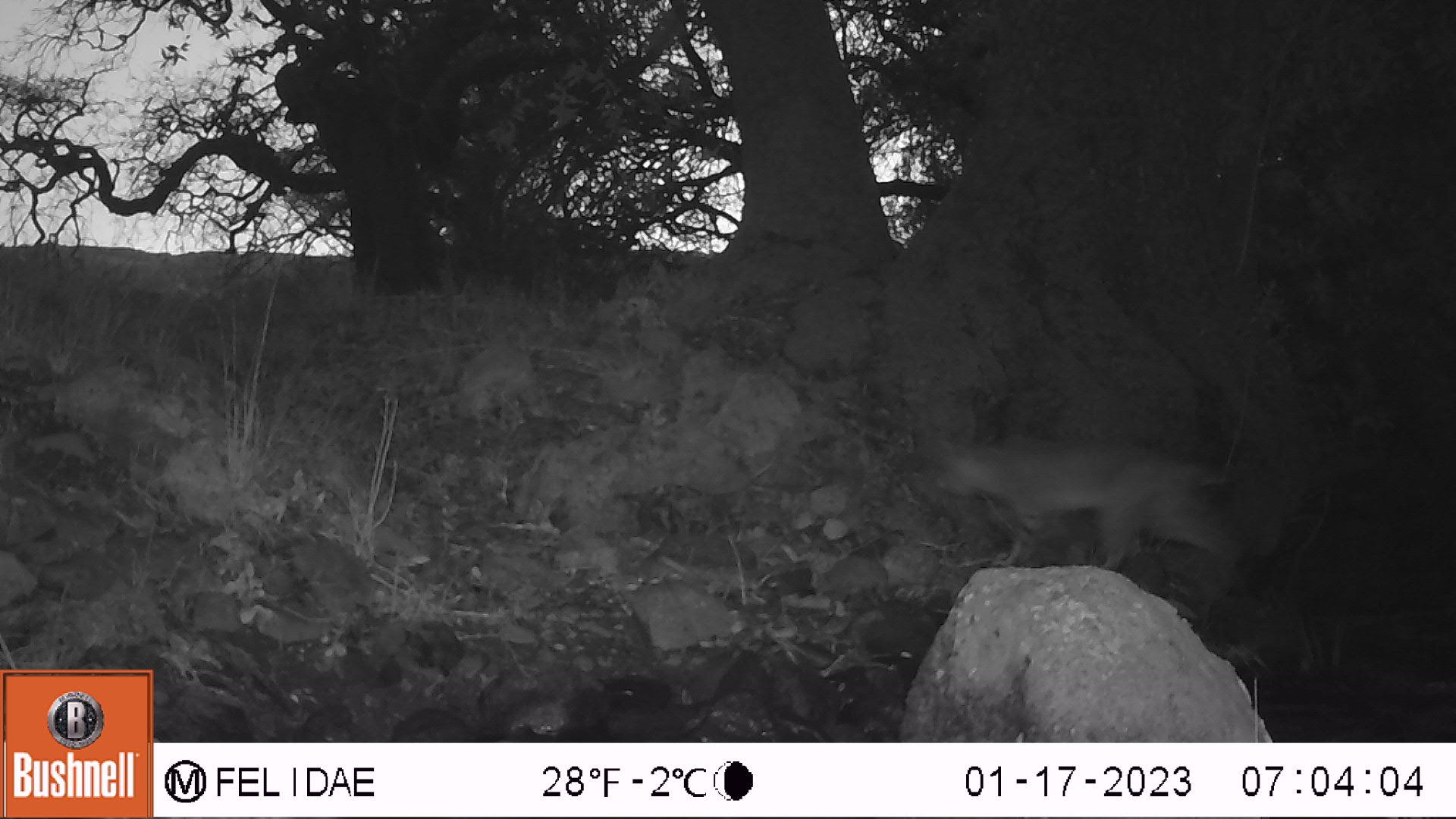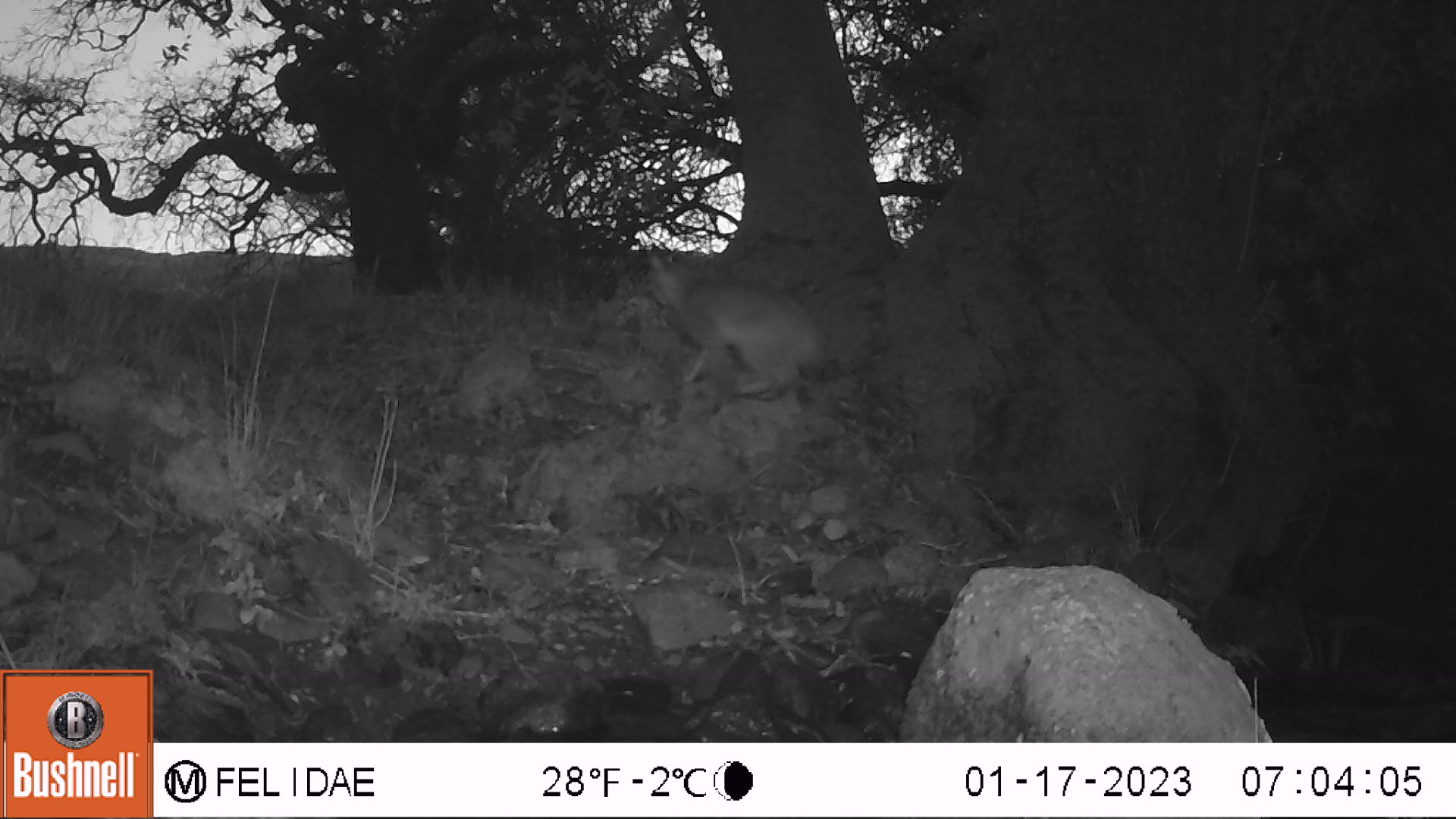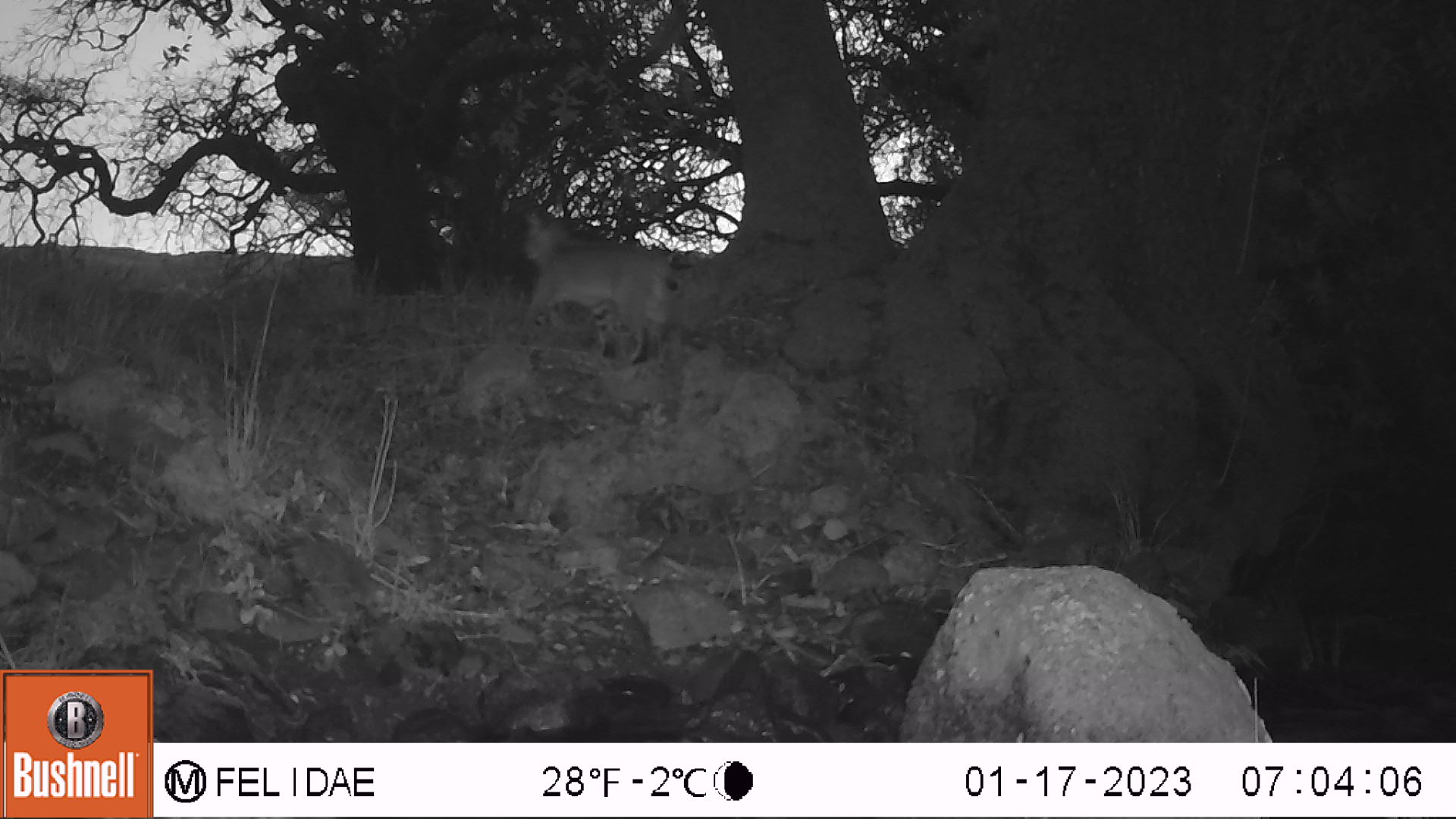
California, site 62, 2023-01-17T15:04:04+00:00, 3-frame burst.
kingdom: Animalia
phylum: Chordata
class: Mammalia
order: Carnivora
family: Felidae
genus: Lynx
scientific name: Lynx rufus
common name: bobcat